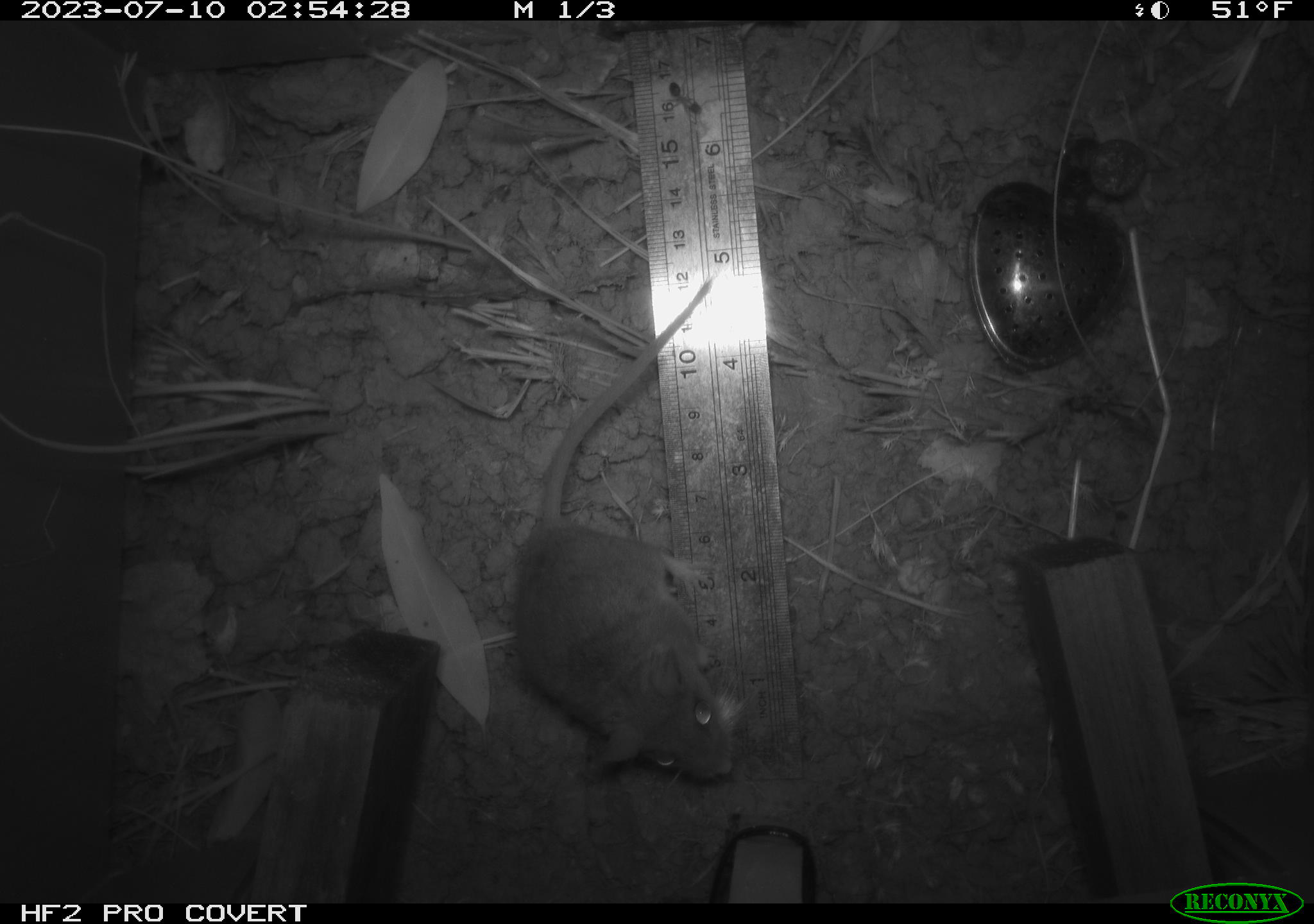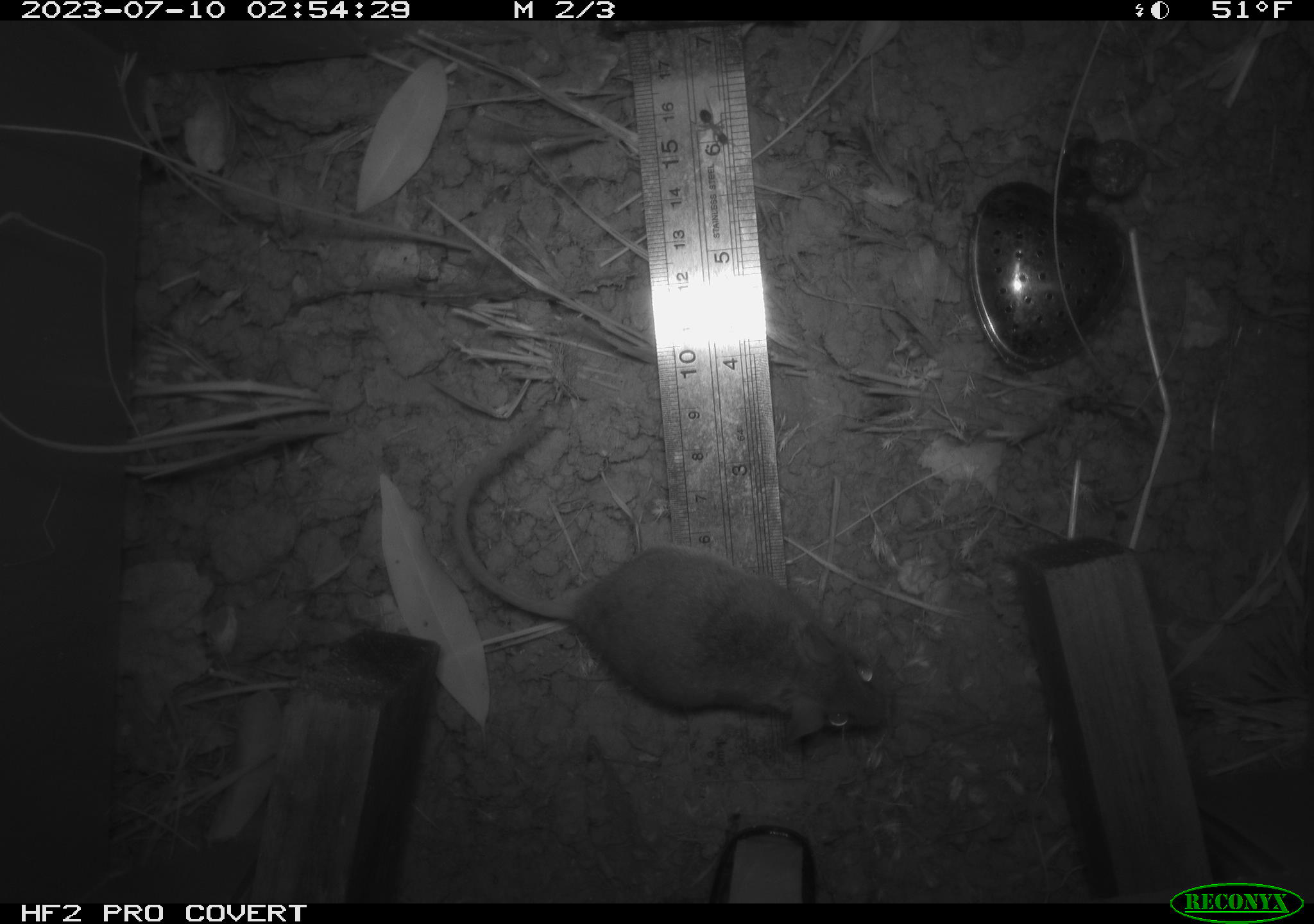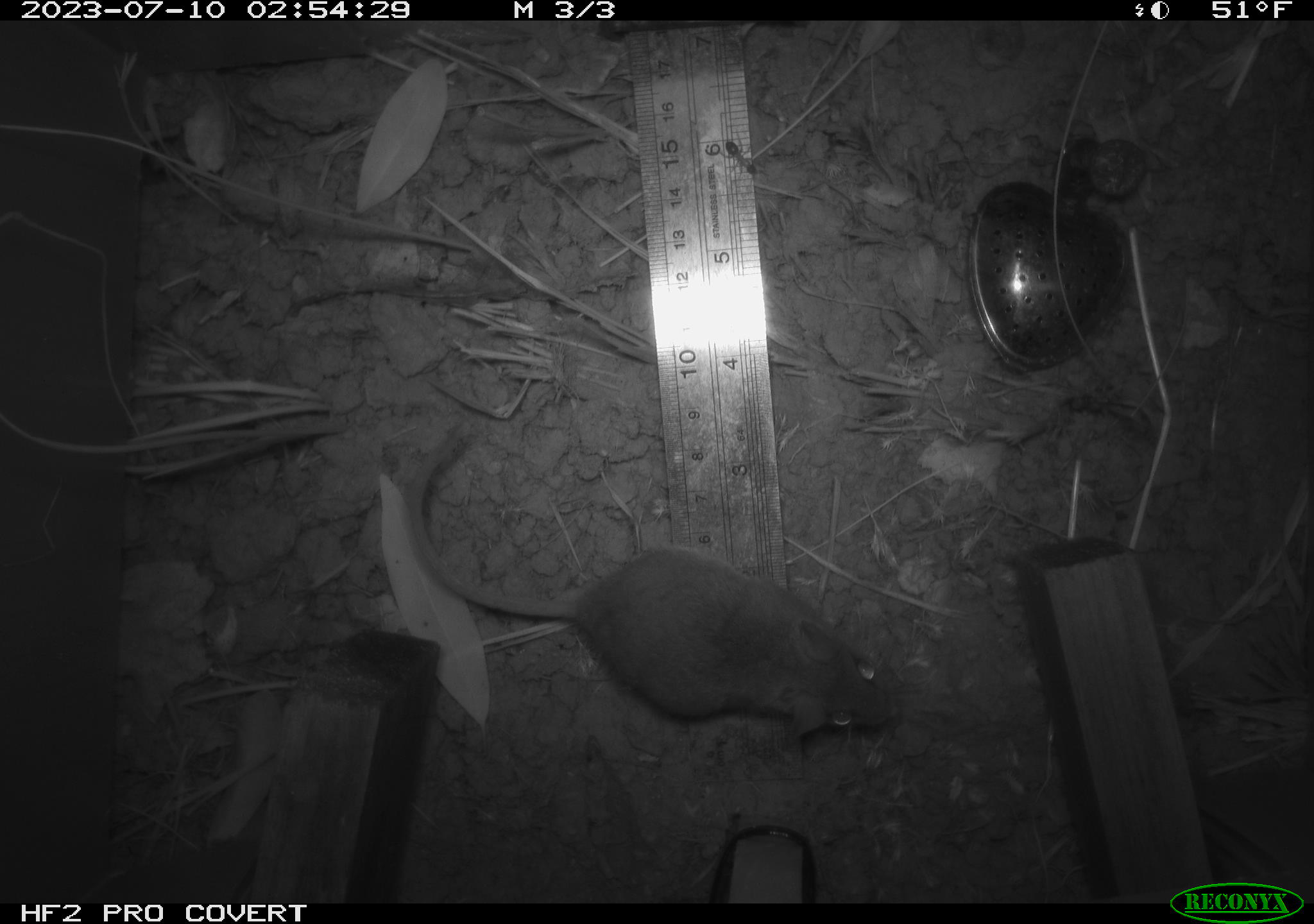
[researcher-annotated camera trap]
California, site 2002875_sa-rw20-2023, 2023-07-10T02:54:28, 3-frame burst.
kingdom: Animalia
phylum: Chordata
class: Mammalia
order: Rodentia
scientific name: Rodentia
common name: mouse species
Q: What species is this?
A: Mouse species (Rodentia).